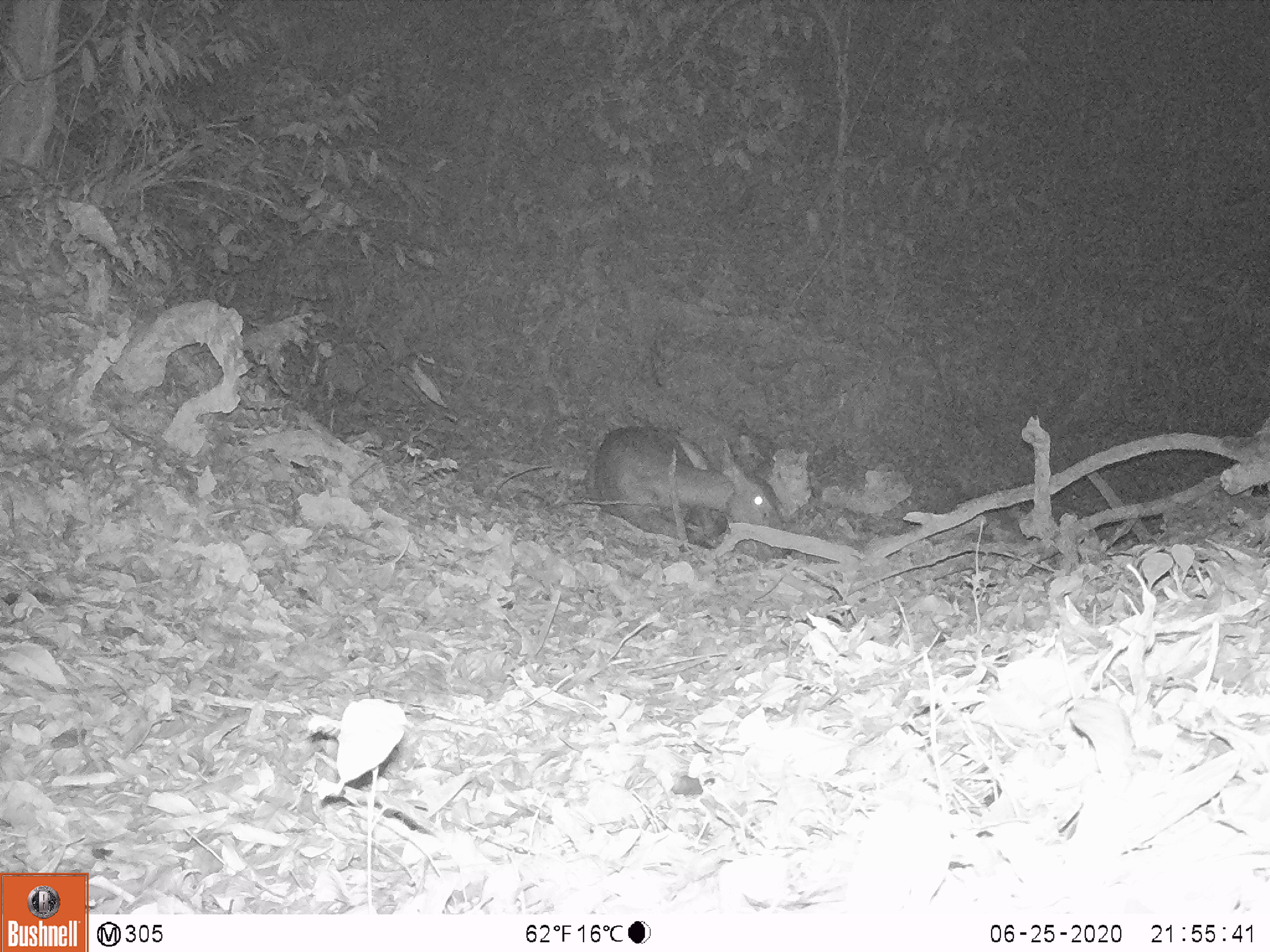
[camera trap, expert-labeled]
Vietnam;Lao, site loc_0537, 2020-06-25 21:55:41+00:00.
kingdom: Animalia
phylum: Chordata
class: Mammalia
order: Artiodactyla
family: Cervidae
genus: Rusa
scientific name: Rusa unicolor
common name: sambar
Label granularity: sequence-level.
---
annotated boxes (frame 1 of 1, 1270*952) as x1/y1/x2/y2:
sambar: 592/426/786/556